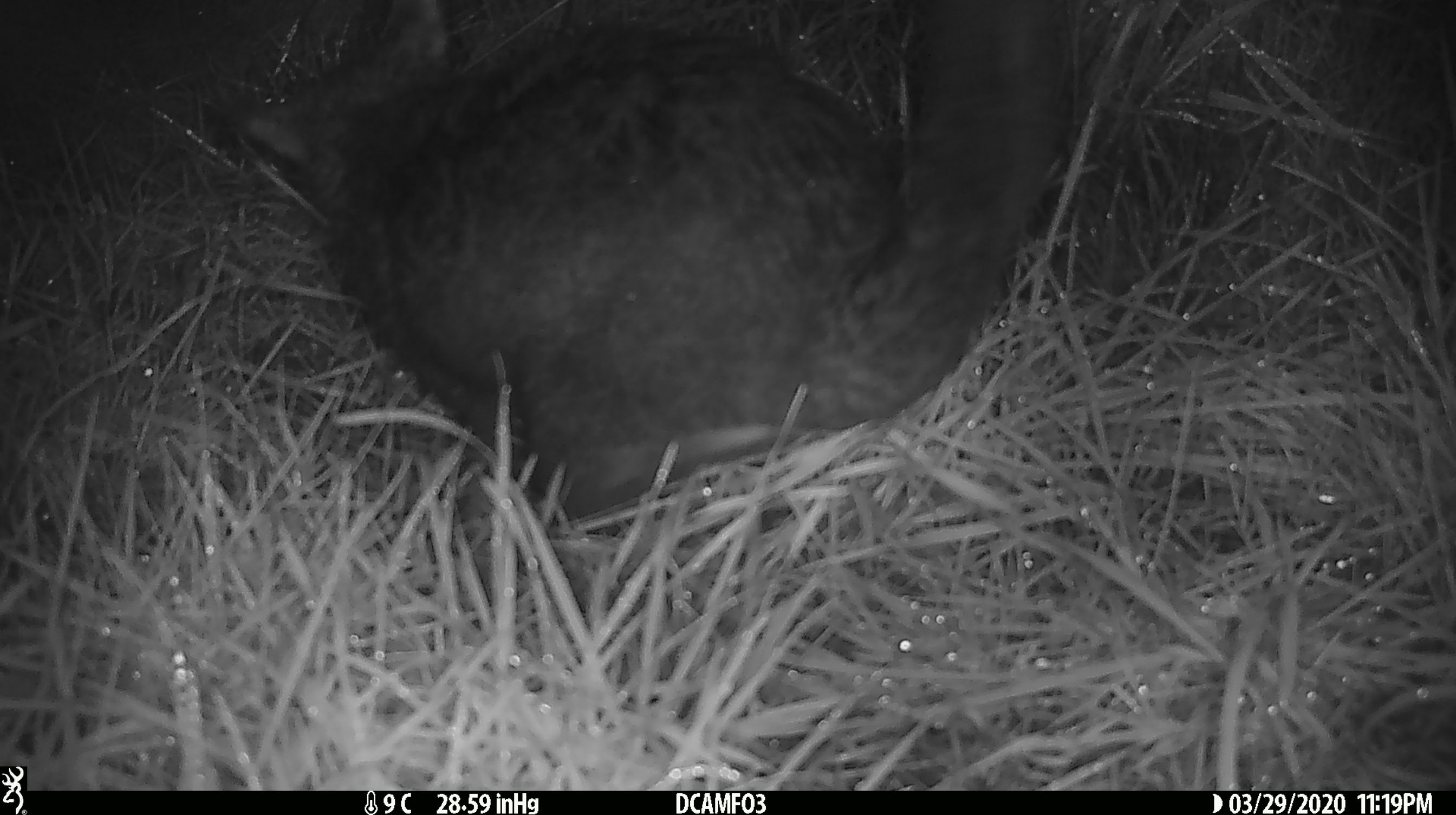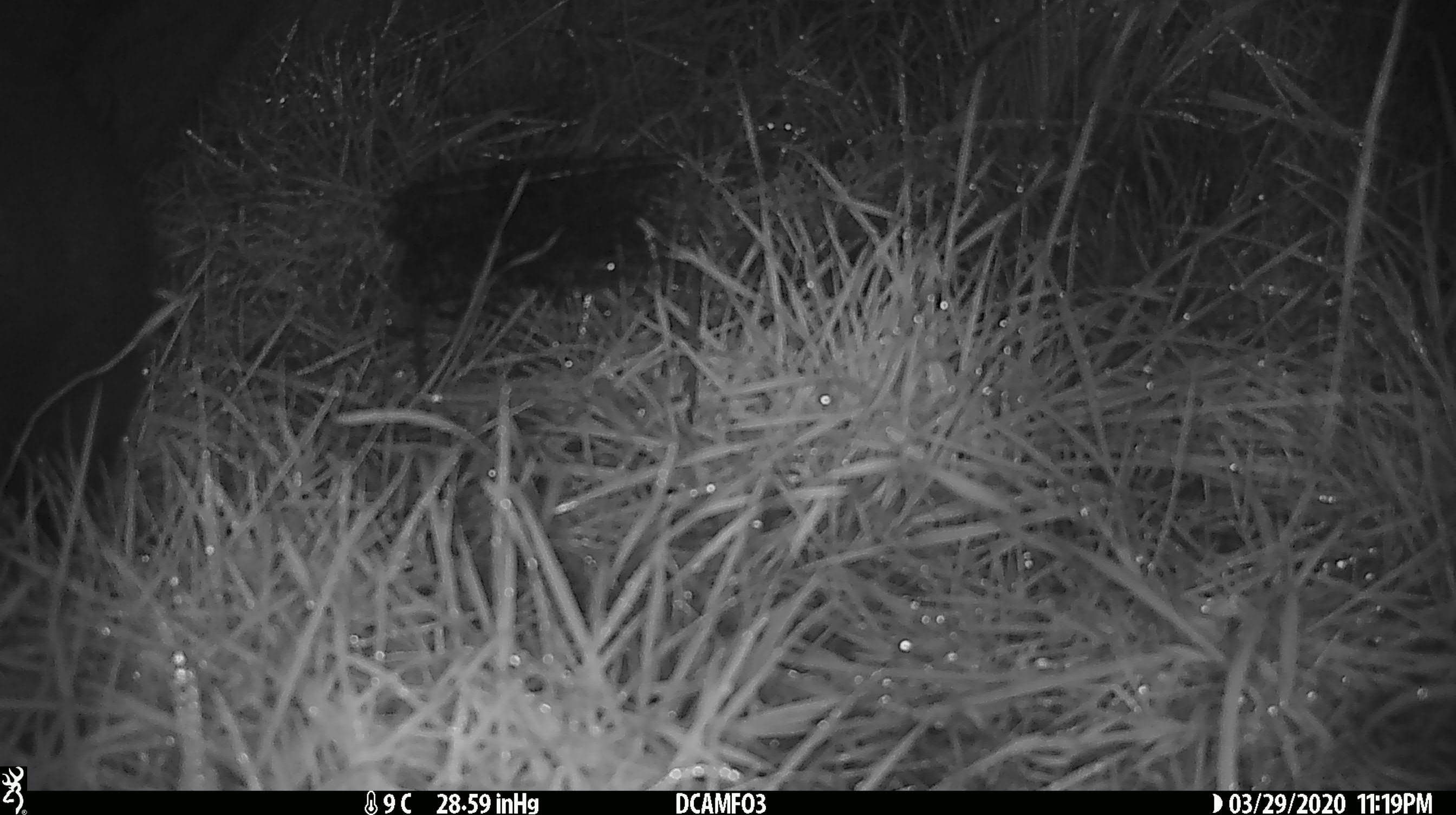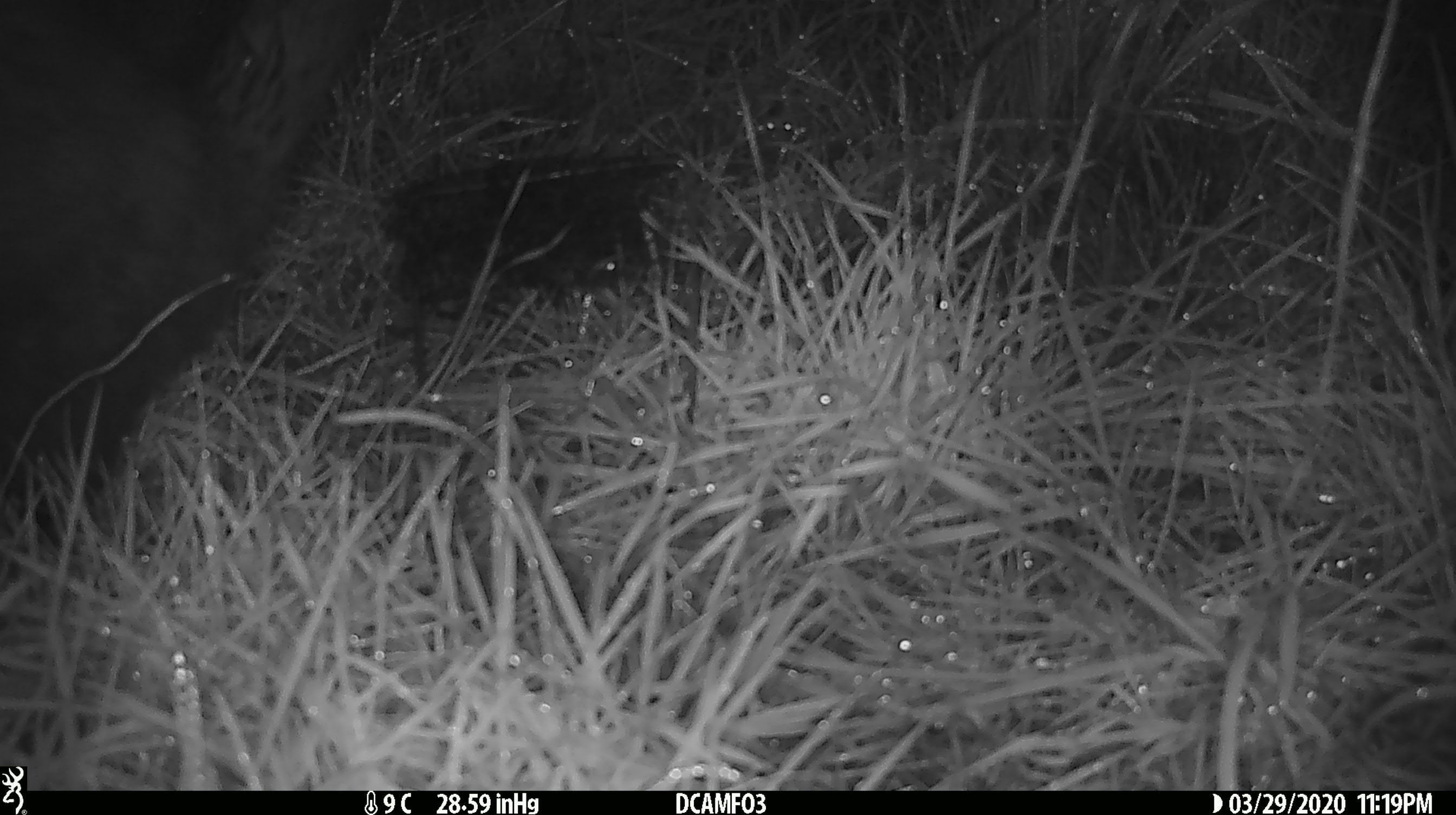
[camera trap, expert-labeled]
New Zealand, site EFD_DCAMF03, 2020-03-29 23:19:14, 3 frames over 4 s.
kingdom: Animalia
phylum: Chordata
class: Mammalia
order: Diprotodontia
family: Phalangeridae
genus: Trichosurus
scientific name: Trichosurus vulpecula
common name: common brushtail possum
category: possum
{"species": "possum (common brushtail possum) (Trichosurus vulpecula)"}